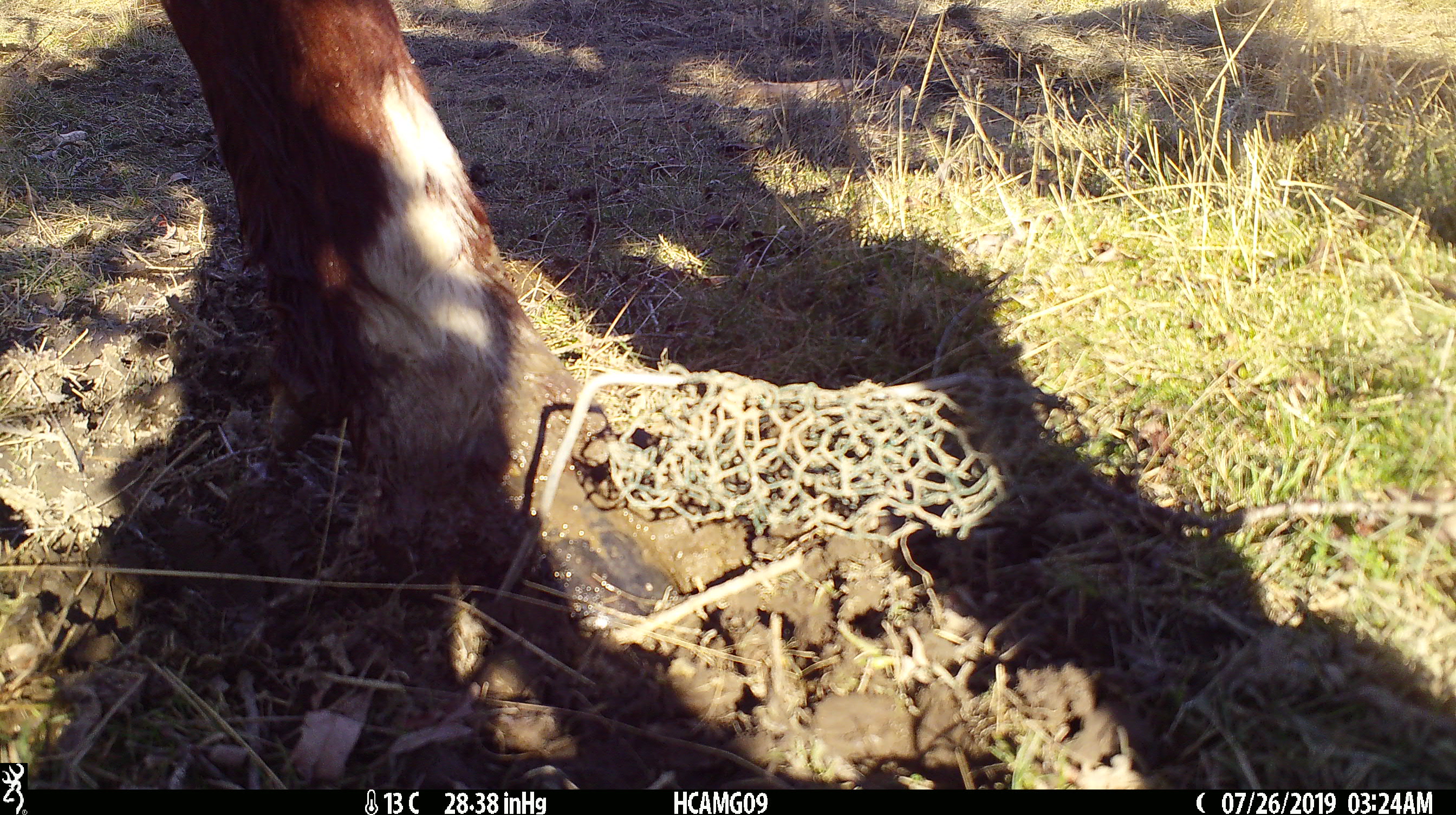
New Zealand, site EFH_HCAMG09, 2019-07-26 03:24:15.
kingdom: Animalia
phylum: Chordata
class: Mammalia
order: Artiodactyla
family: Bovidae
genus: Bos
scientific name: Bos taurus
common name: domestic cow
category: cow